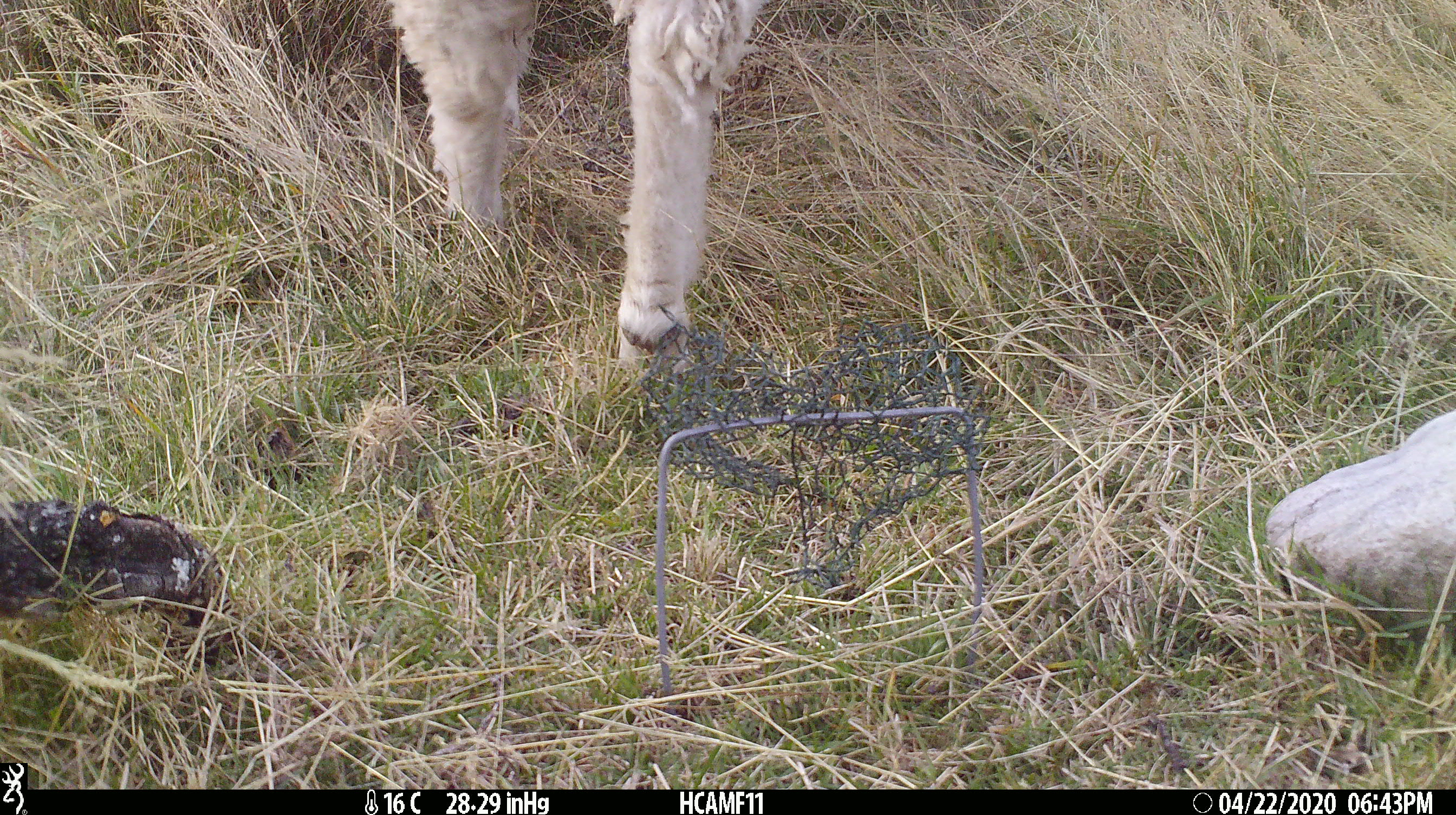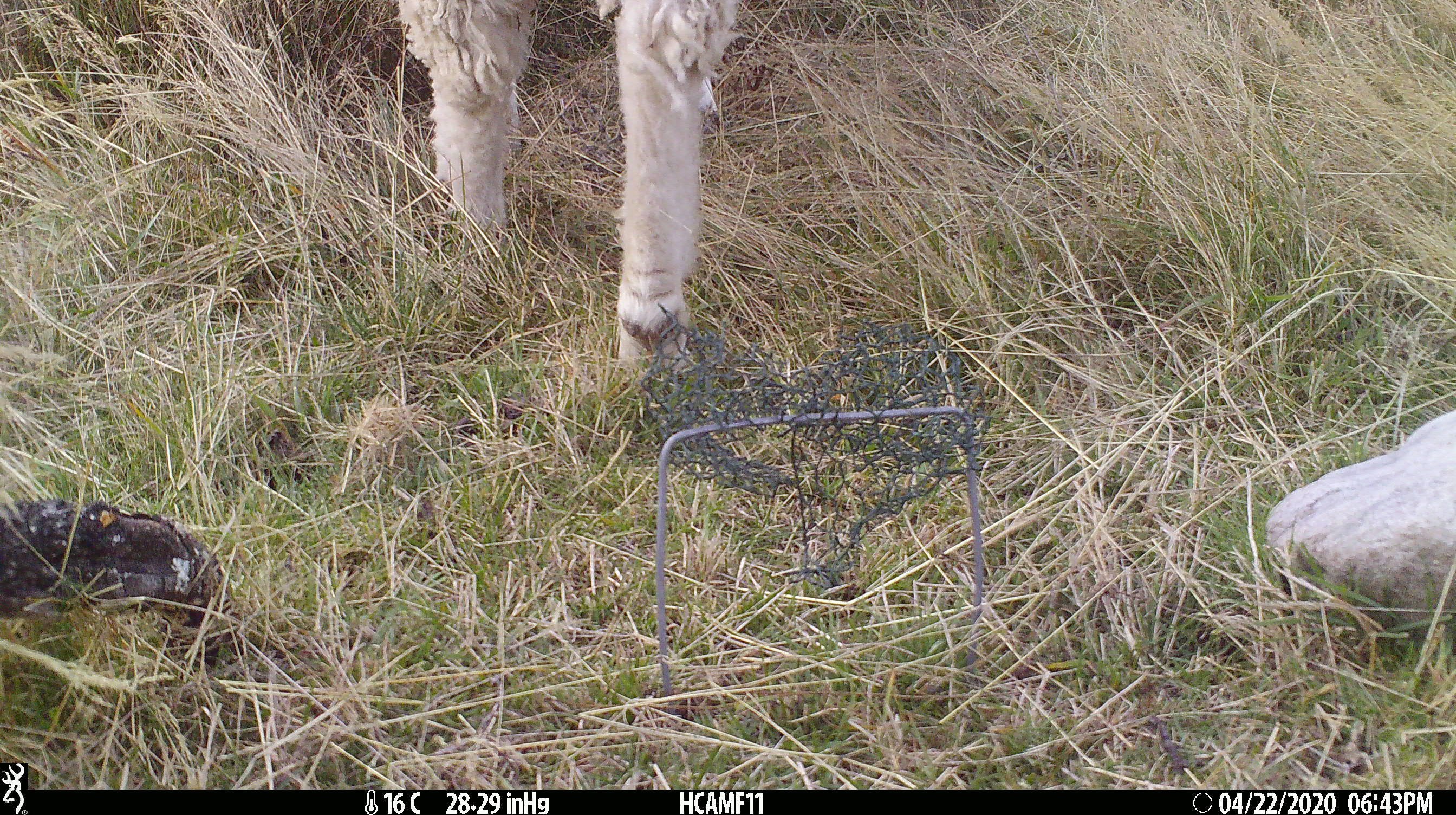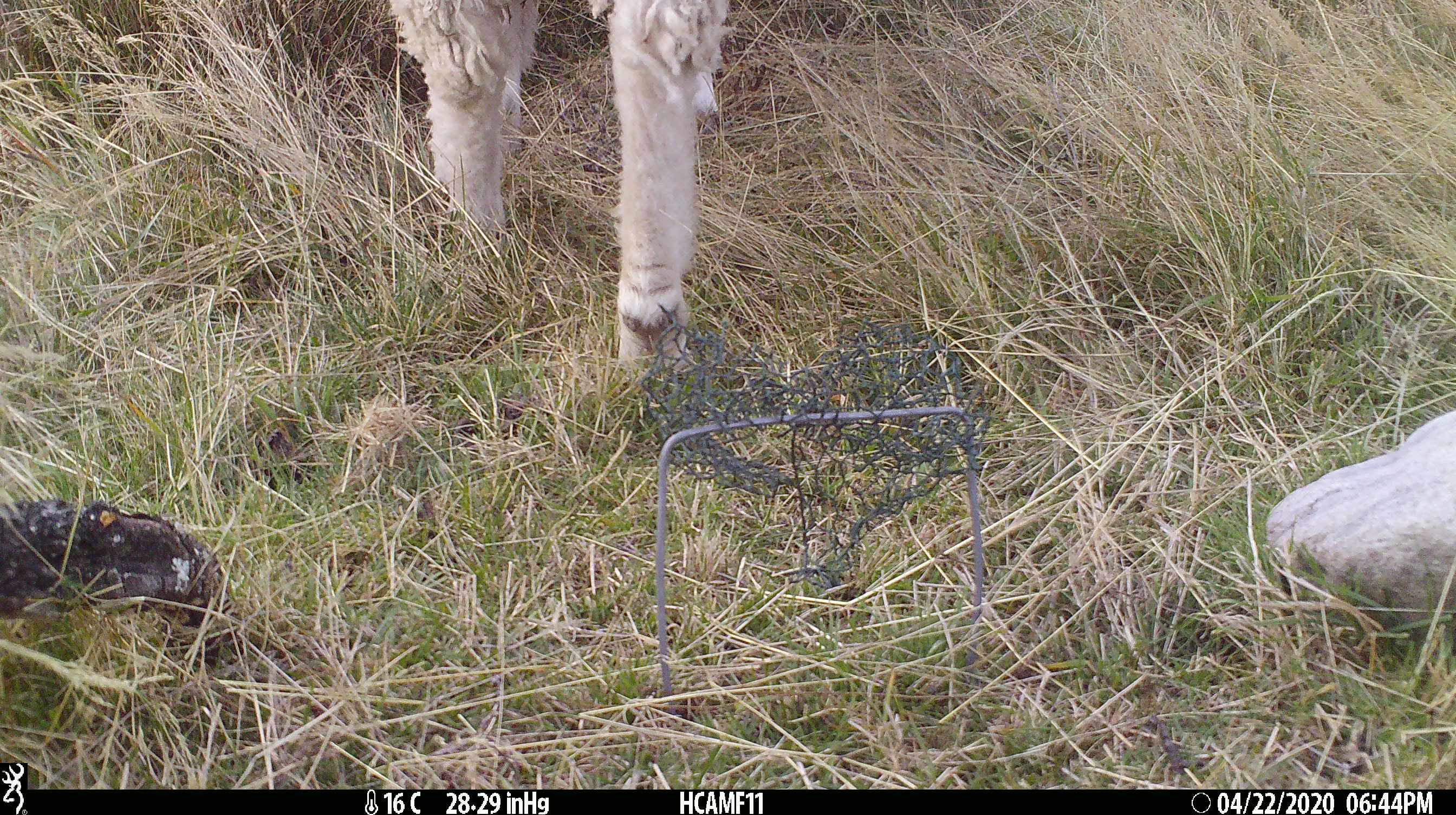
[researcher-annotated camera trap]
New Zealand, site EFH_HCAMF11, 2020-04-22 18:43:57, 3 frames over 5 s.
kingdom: Animalia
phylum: Chordata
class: Mammalia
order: Artiodactyla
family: Bovidae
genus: Ovis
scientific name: Ovis aries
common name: domestic sheep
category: sheep